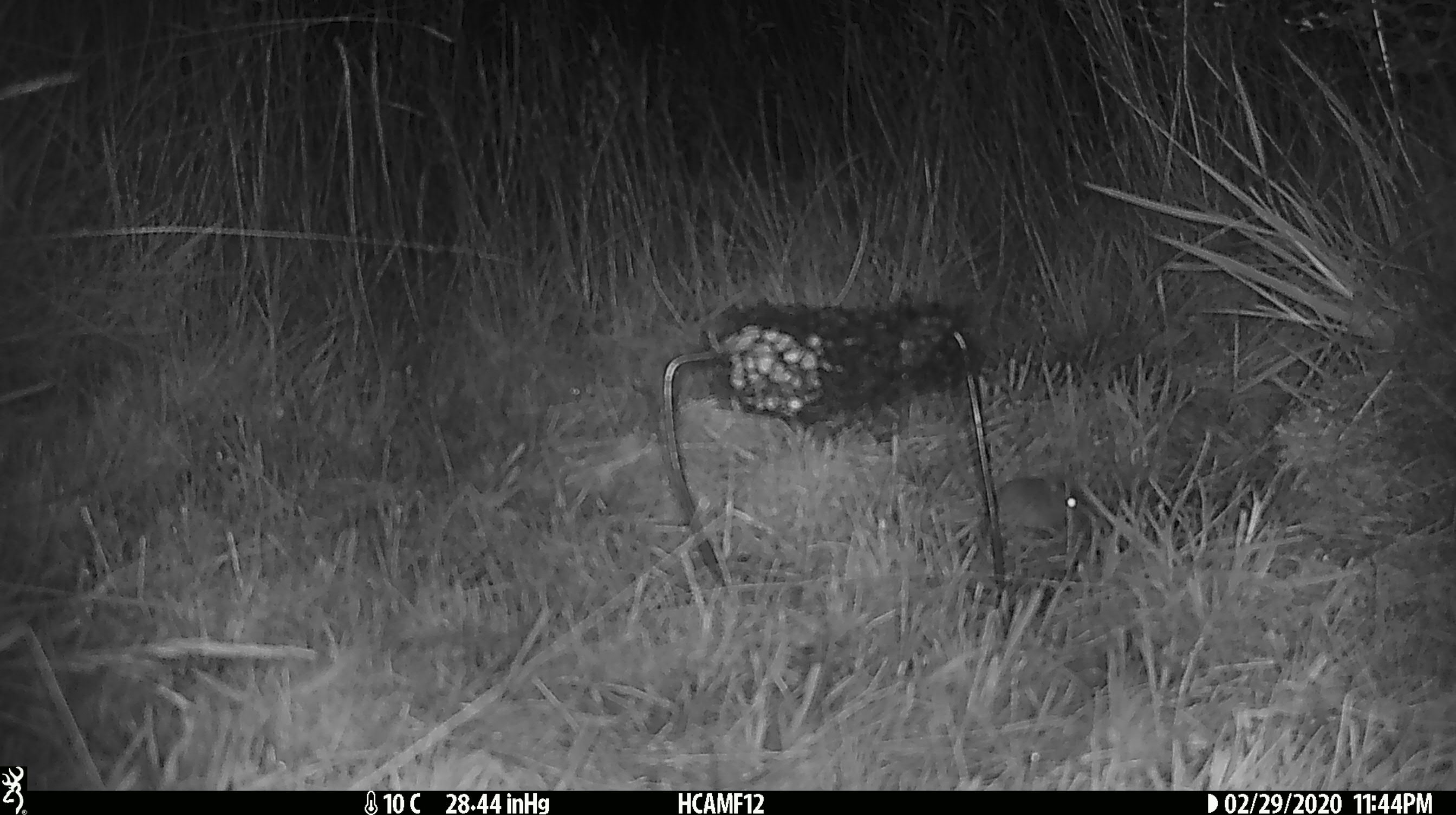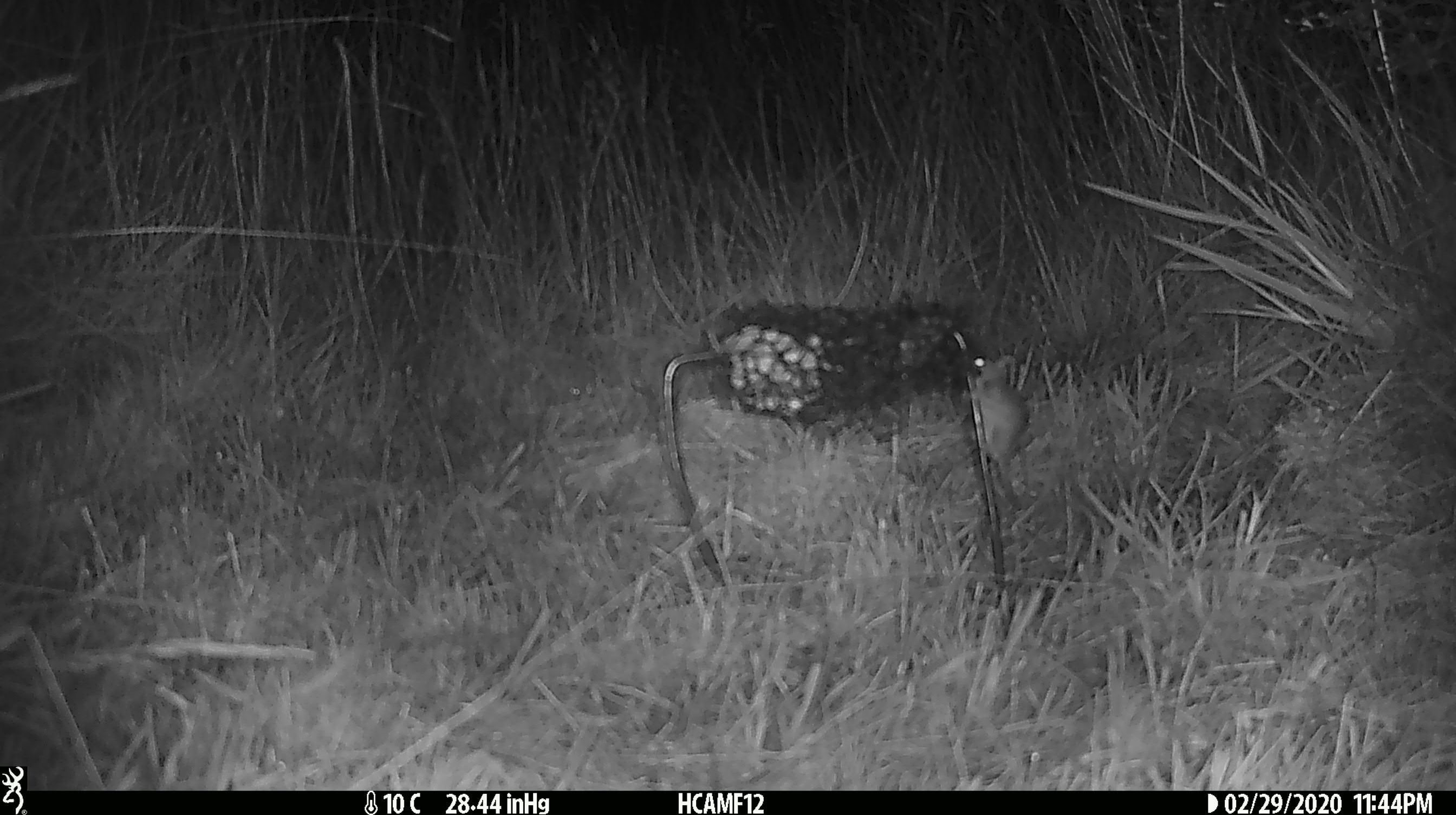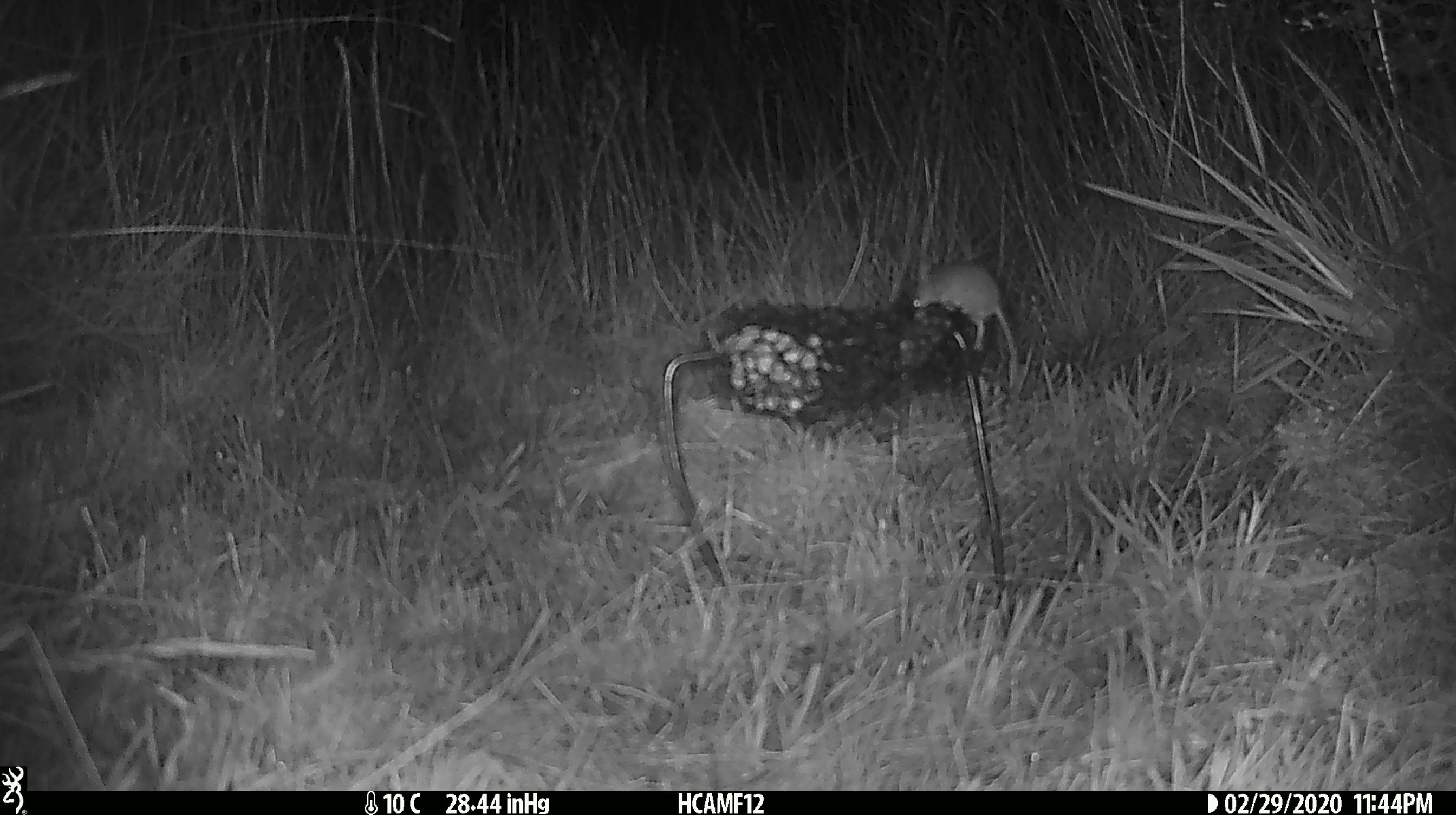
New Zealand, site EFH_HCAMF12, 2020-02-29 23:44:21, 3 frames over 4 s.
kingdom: Animalia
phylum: Chordata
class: Mammalia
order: Rodentia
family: Muridae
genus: Mus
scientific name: Mus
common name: mouse